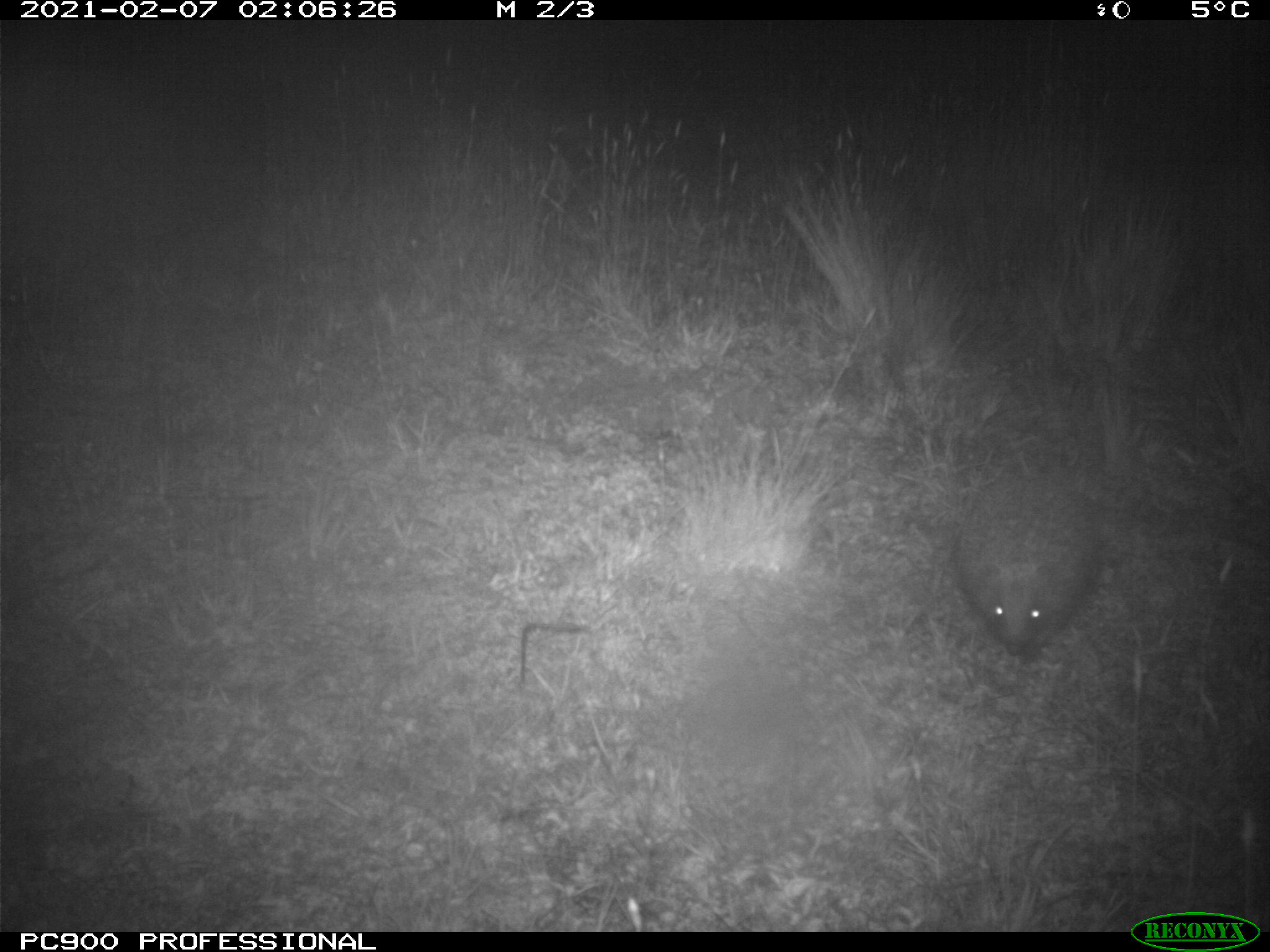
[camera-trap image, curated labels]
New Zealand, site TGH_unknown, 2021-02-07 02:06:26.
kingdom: Animalia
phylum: Chordata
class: Mammalia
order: Eulipotyphla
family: Erinaceidae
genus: Erinaceus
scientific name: Erinaceus europaeus europaeus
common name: european hedgehog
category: hedgehog